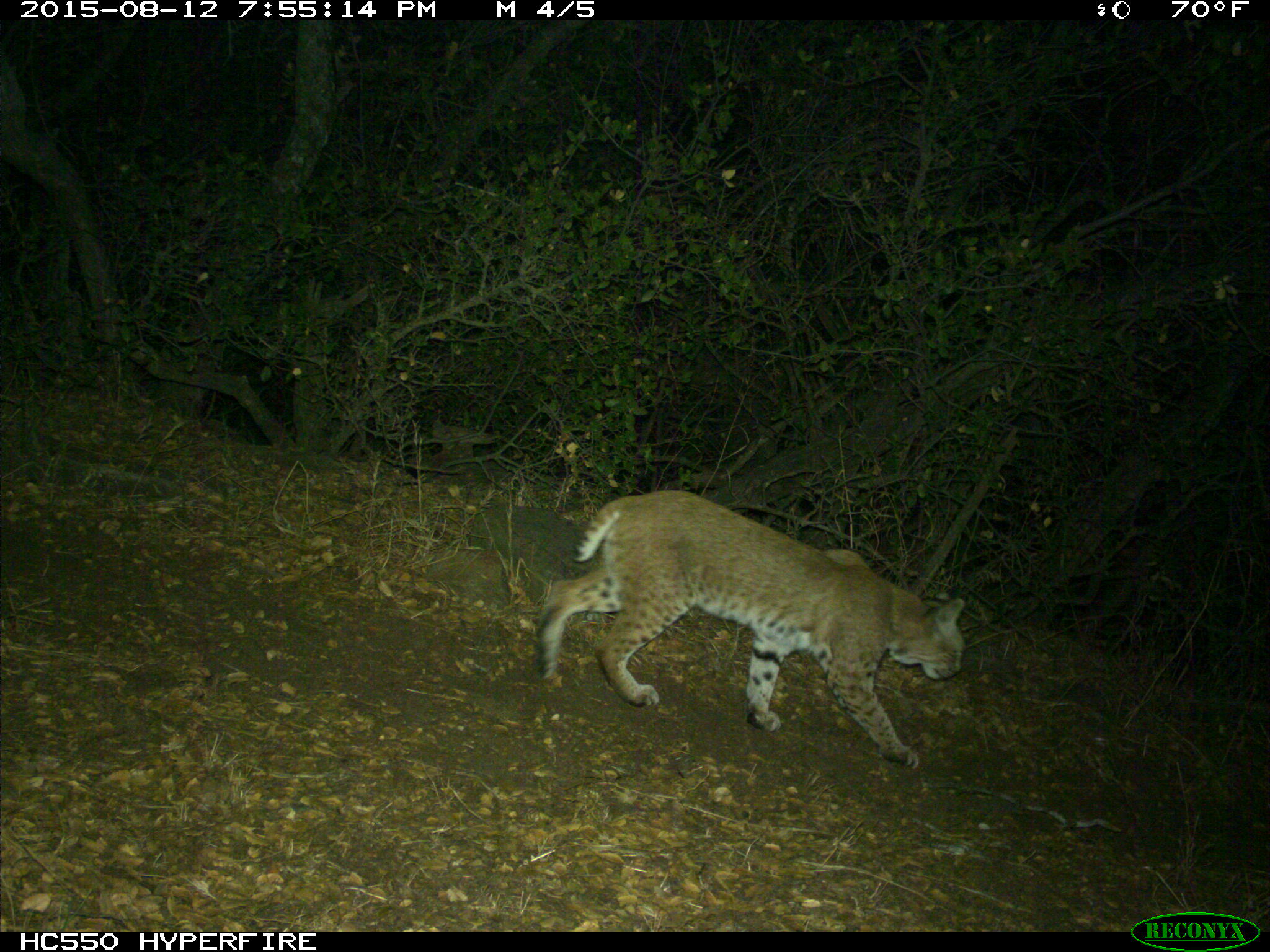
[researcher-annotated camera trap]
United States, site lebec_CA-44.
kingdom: Animalia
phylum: Chordata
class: Mammalia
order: Carnivora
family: Felidae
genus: Lynx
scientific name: Lynx rufus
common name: bobcat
Lynx rufus (bobcat).